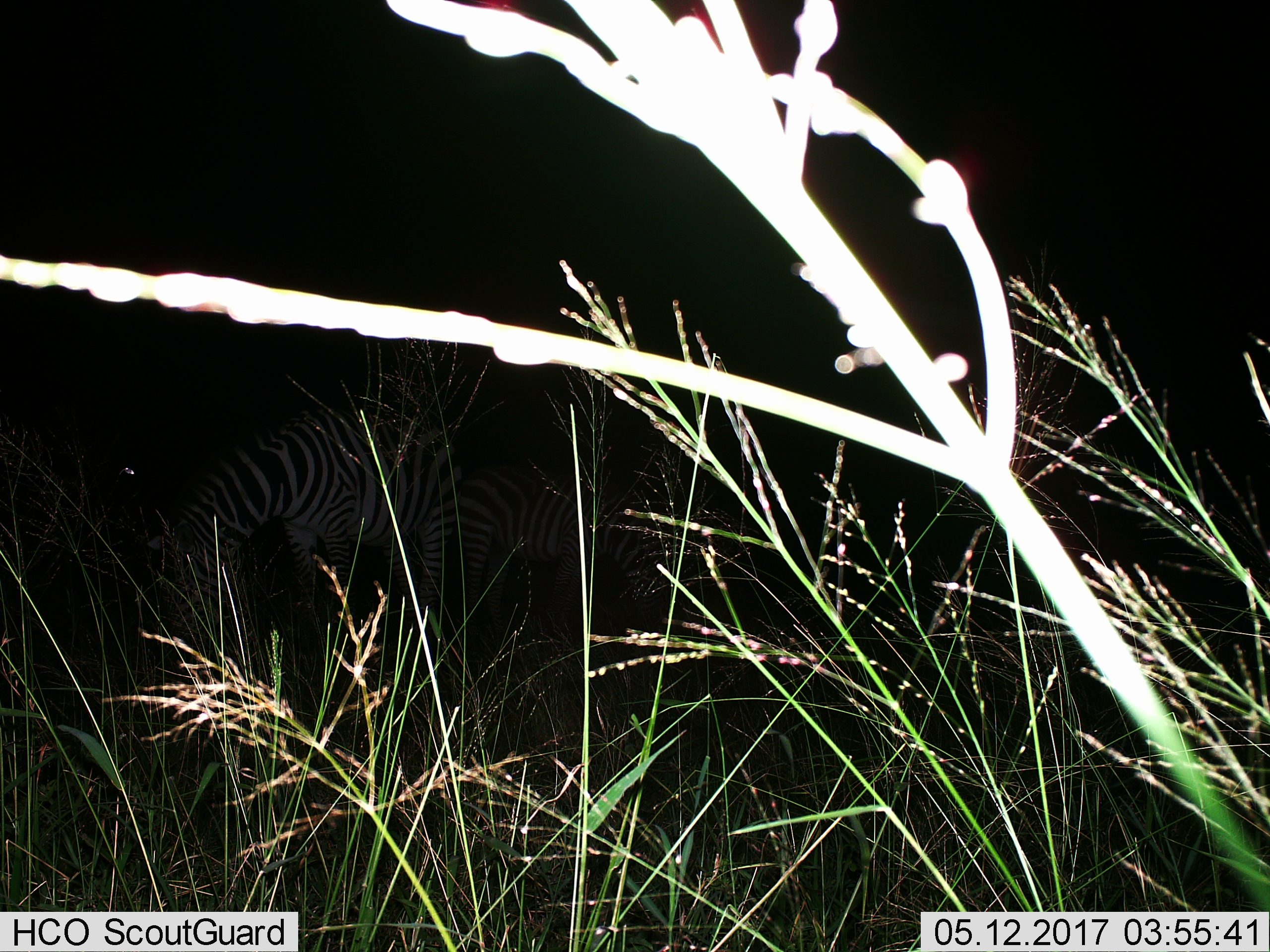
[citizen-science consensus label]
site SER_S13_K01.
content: unidentified animal